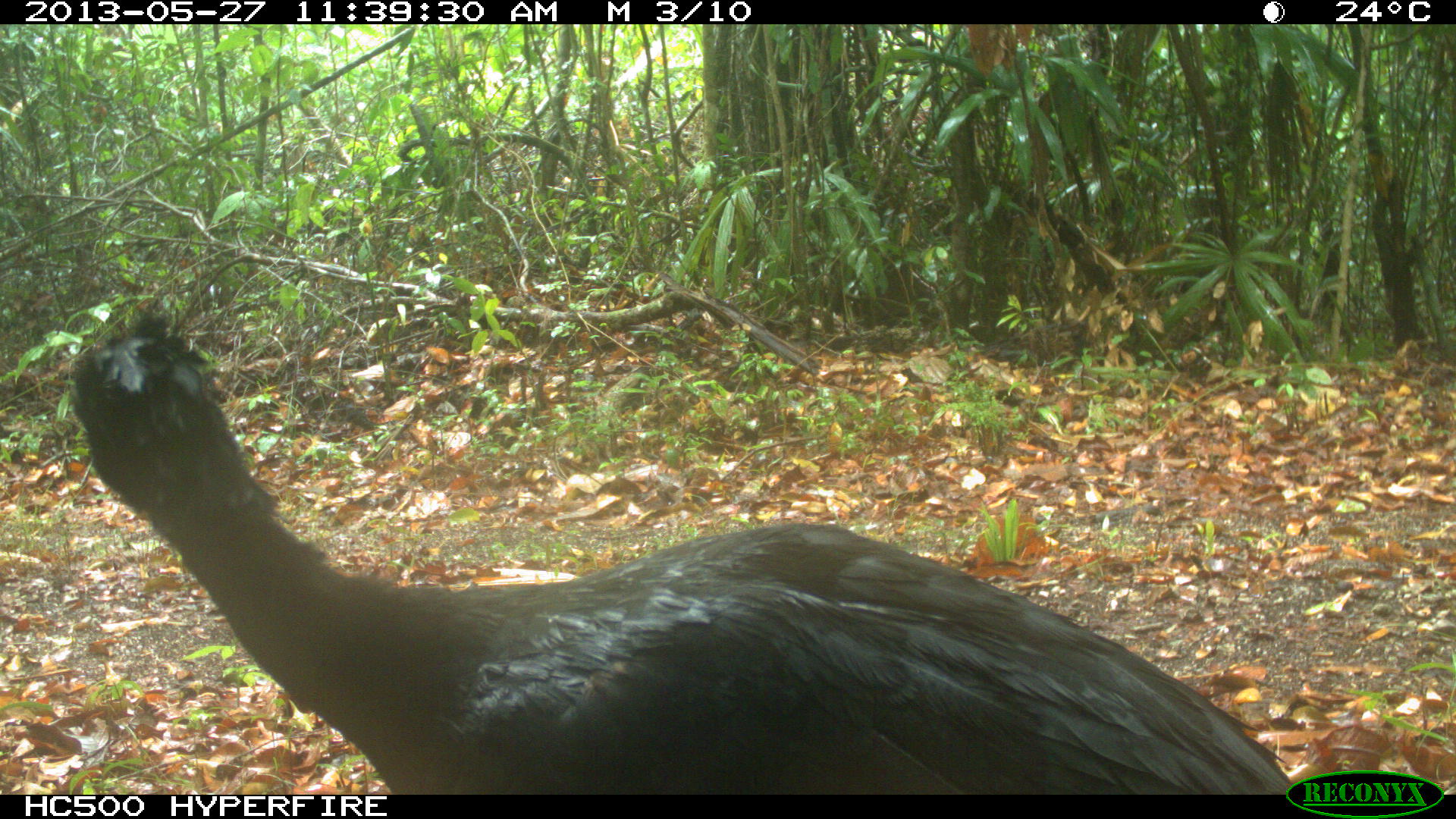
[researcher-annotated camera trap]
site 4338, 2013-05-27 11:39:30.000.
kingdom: Animalia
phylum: Chordata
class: Aves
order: Galliformes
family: Cracidae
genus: Crax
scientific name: Crax rubra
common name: great curassow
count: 1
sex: male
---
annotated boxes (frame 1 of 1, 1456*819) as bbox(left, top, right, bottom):
crax rubra: bbox(69, 304, 1296, 795)